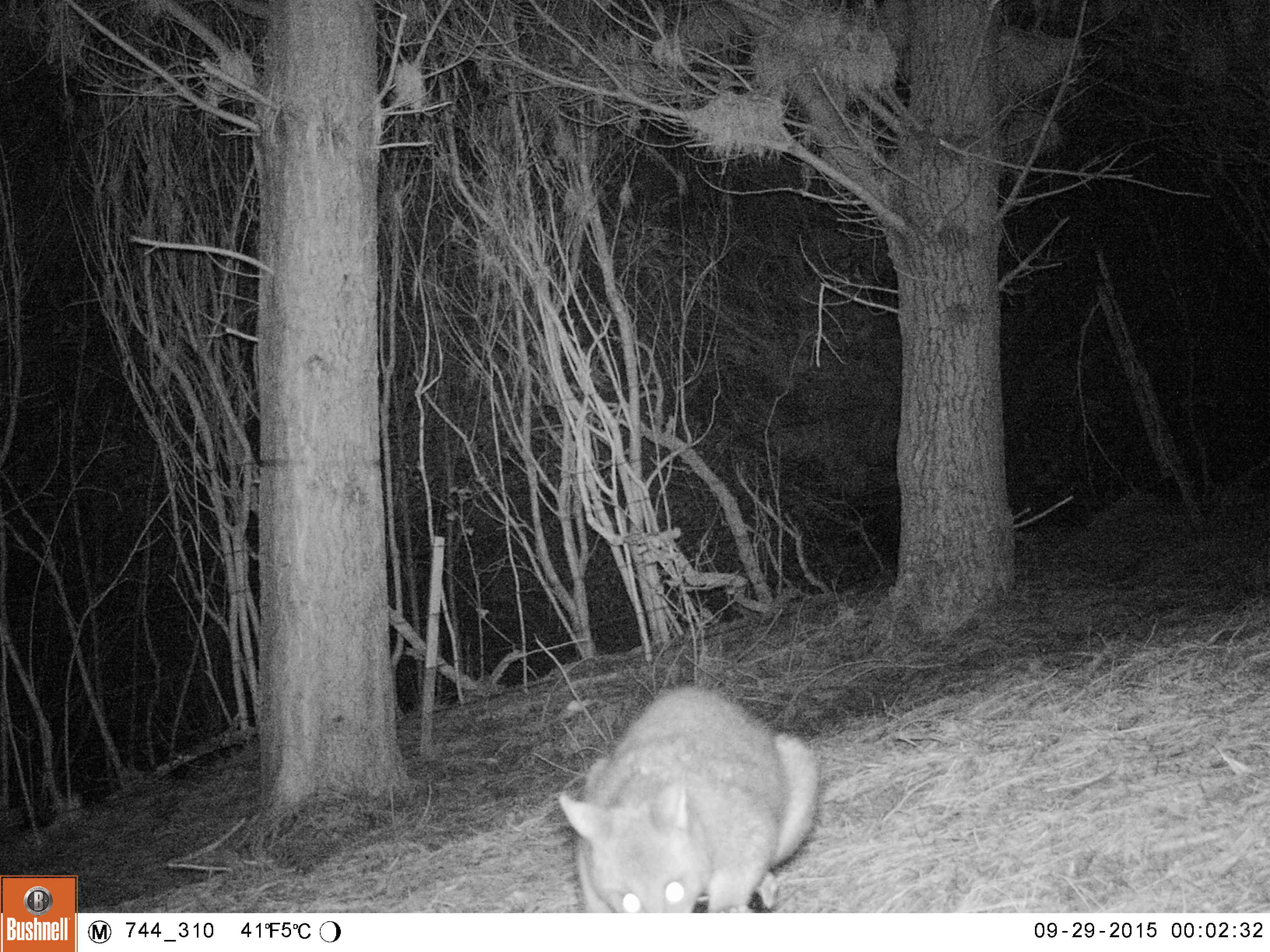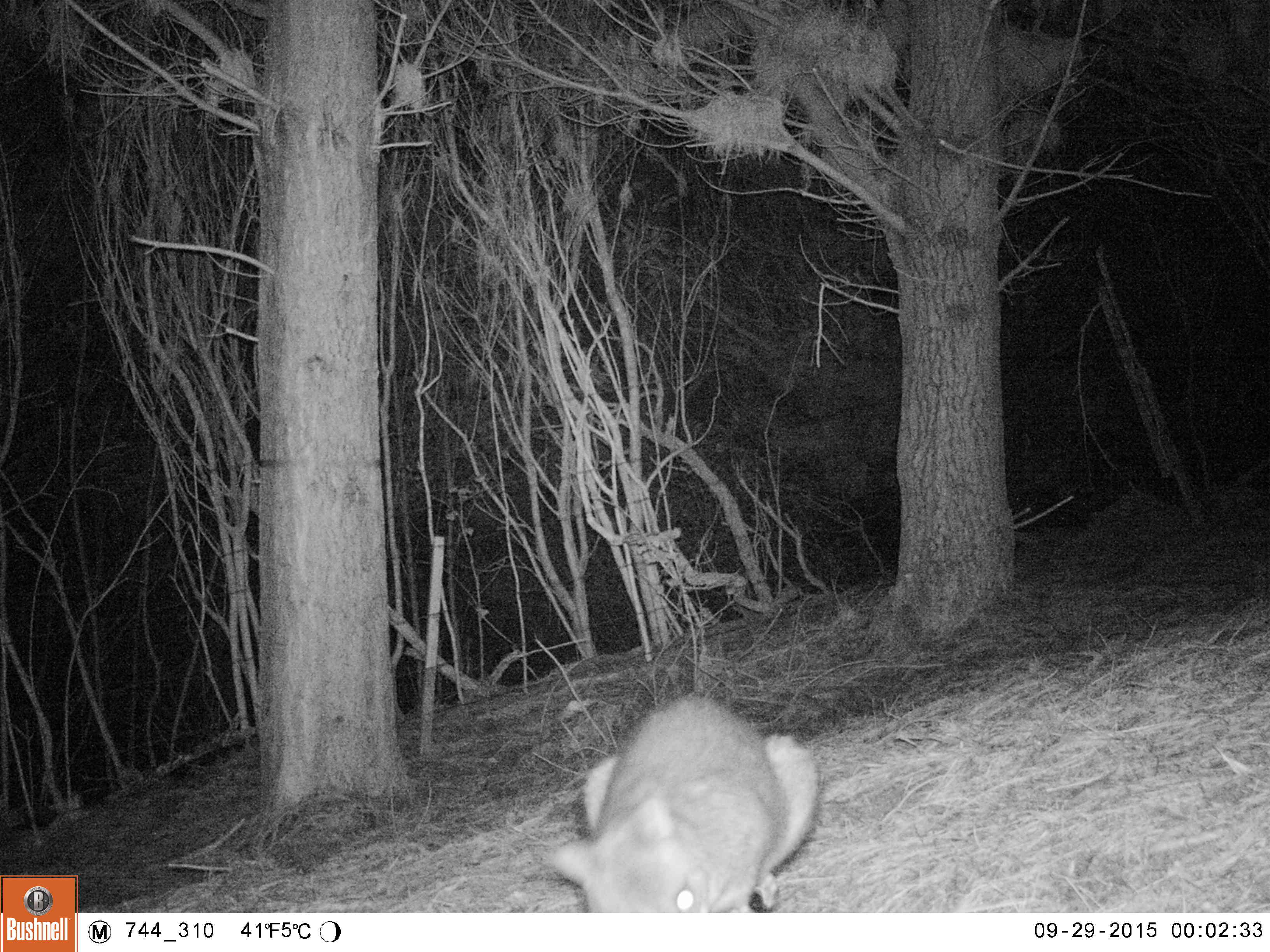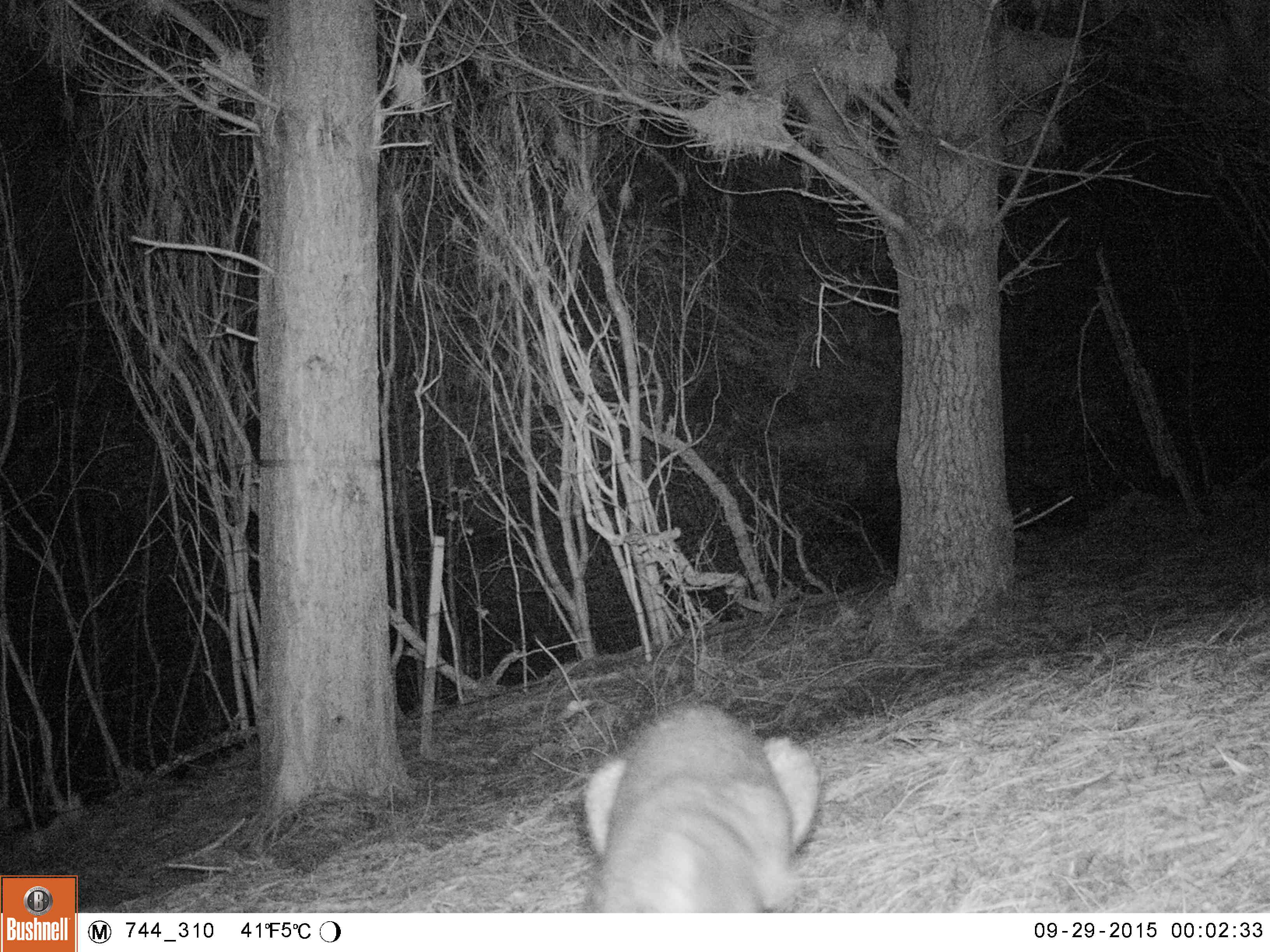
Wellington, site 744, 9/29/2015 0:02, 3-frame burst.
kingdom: Animalia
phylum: Chordata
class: Mammalia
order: Didelphimorphia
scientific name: Didelphimorphia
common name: possum